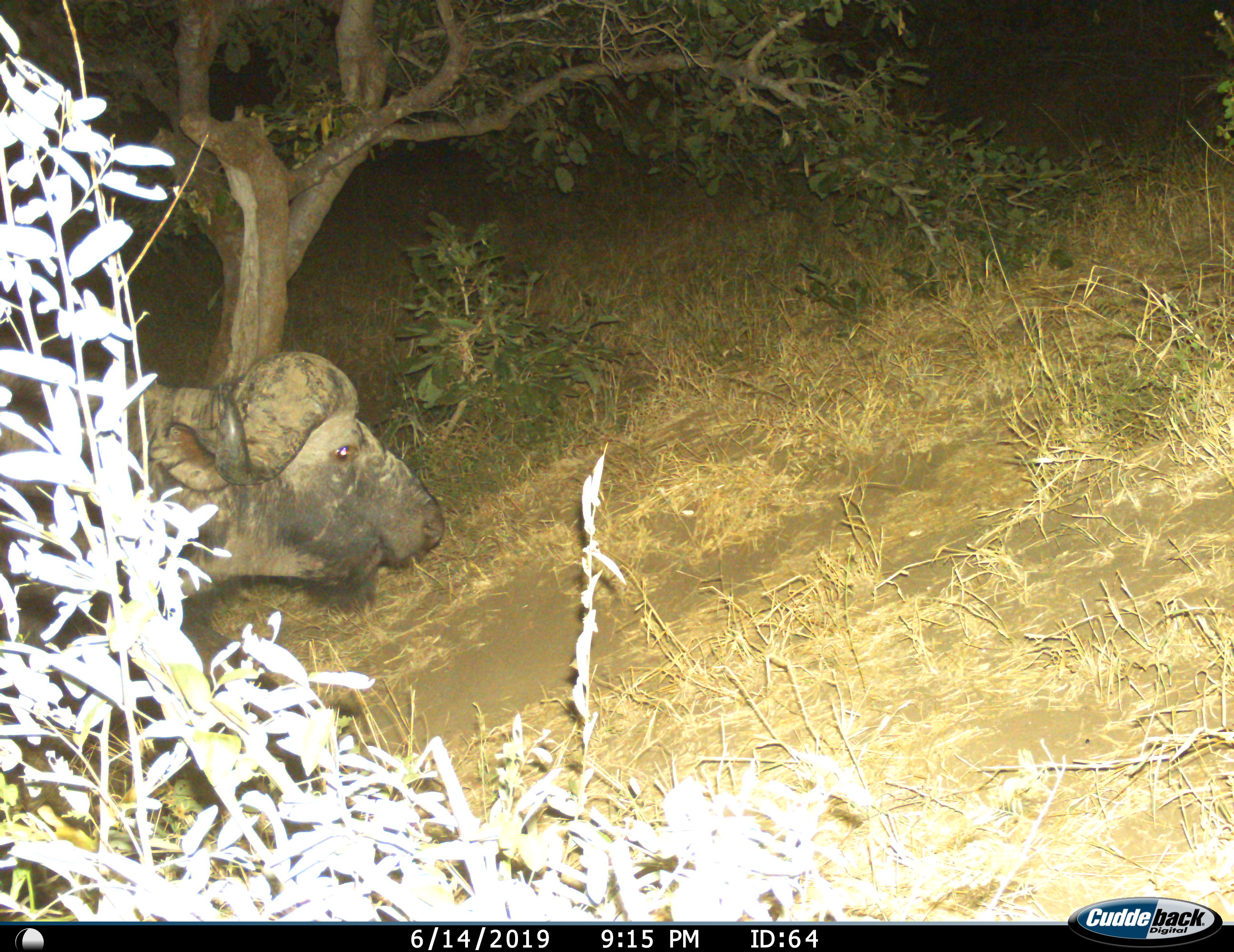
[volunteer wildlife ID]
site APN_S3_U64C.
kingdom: Animalia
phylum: Chordata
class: Mammalia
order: Artiodactyla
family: Bovidae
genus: Syncerus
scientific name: Syncerus caffer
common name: african buffalo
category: buffalo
Buffalo (african buffalo) (Syncerus caffer), count 1. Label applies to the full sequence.